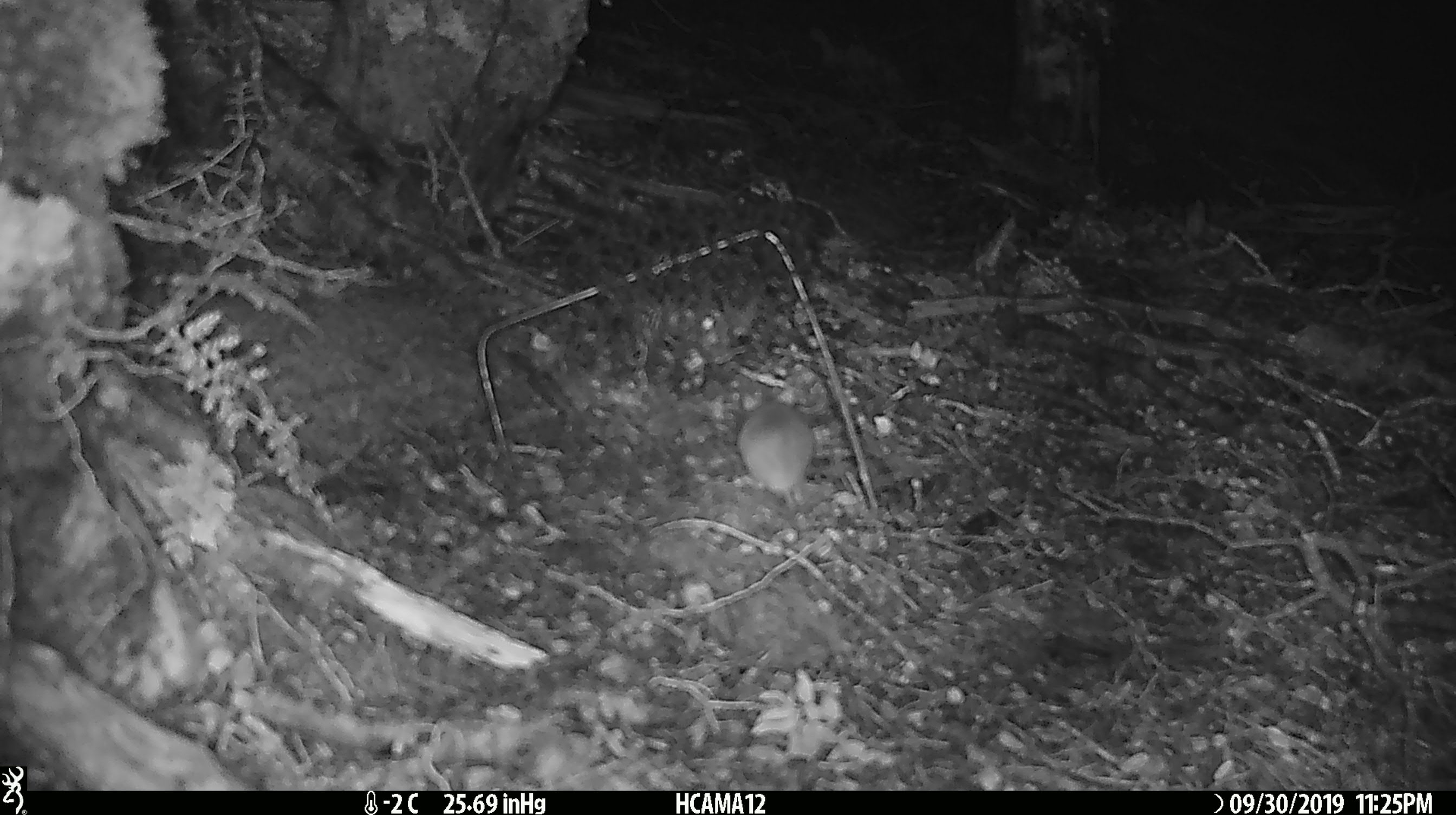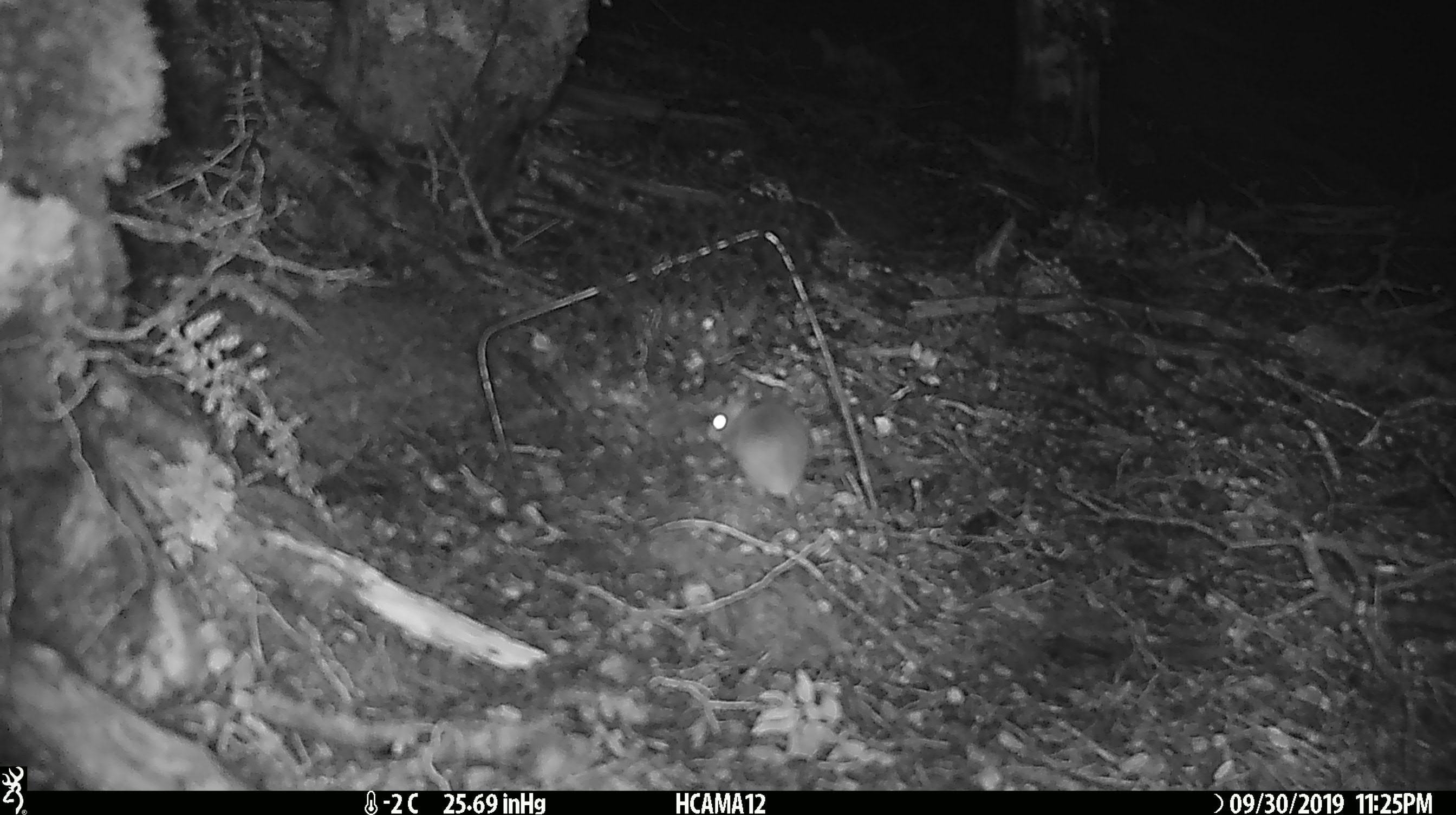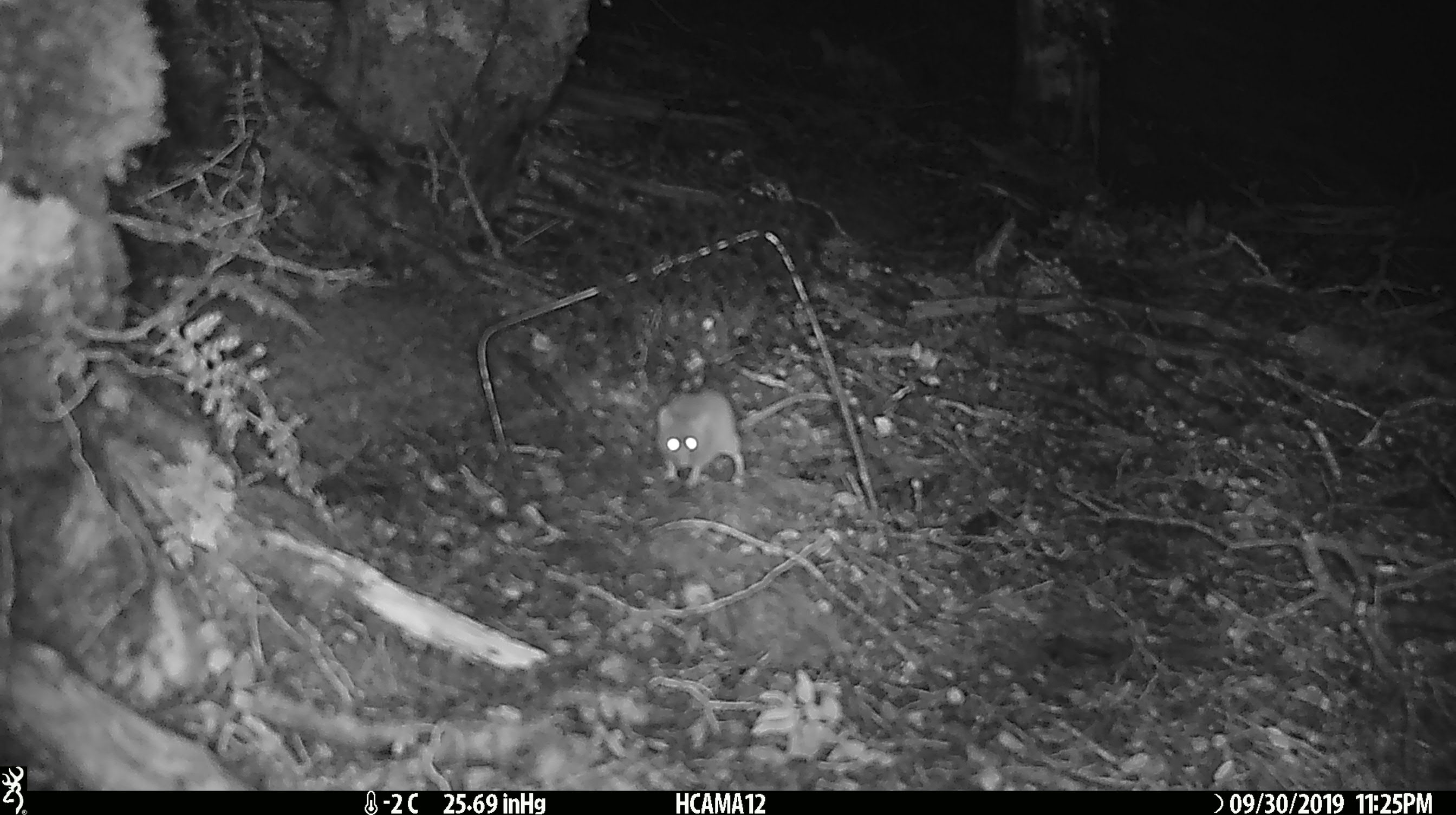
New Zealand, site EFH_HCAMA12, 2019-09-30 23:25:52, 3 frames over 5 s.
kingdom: Animalia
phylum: Chordata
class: Mammalia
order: Rodentia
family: Muridae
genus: Mus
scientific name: Mus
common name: mouse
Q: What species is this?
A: Mouse (Mus).